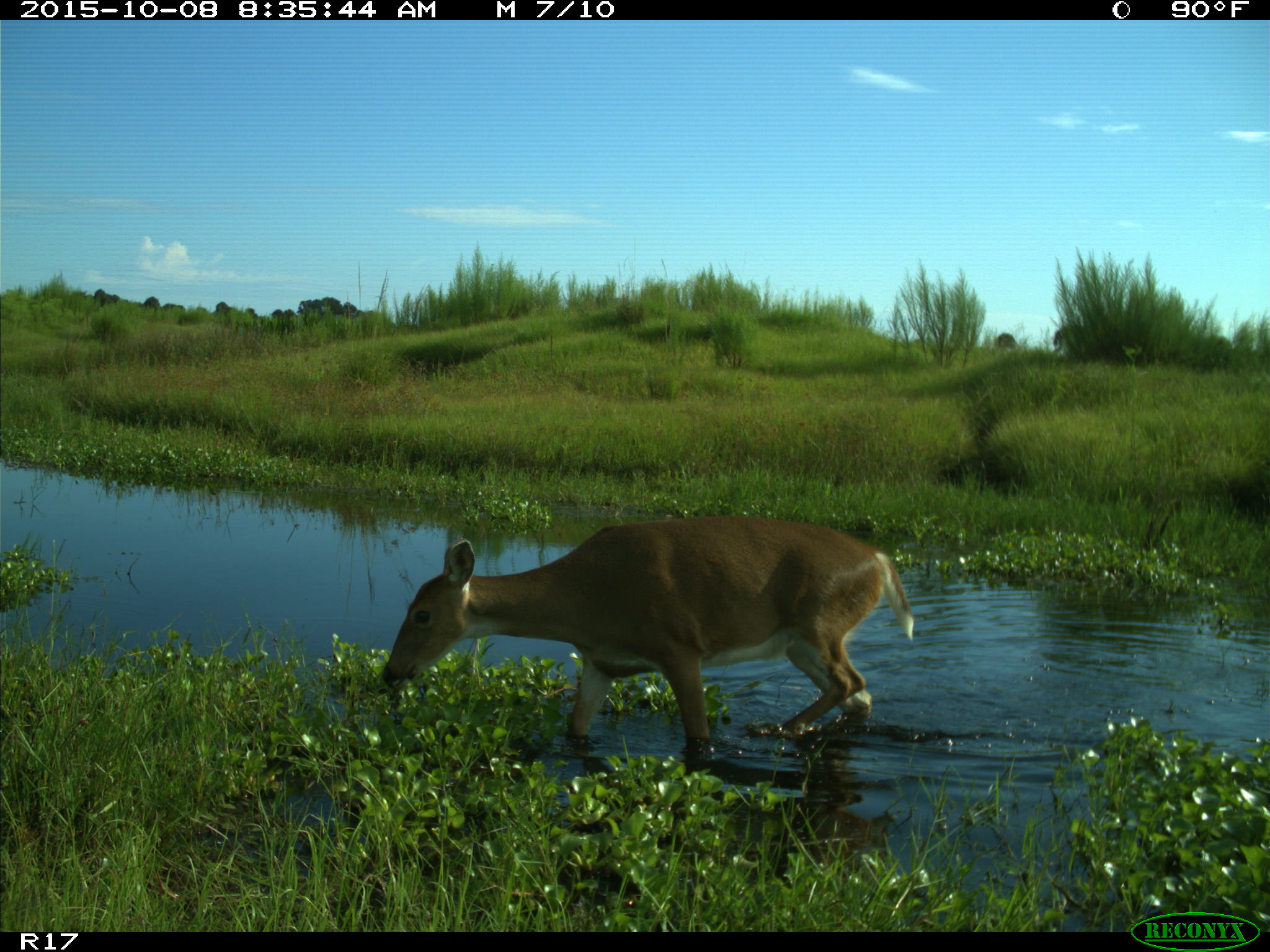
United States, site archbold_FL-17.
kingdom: Animalia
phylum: Chordata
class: Mammalia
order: Artiodactyla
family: Cervidae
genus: Odocoileus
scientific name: Odocoileus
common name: deer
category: unidentified deer